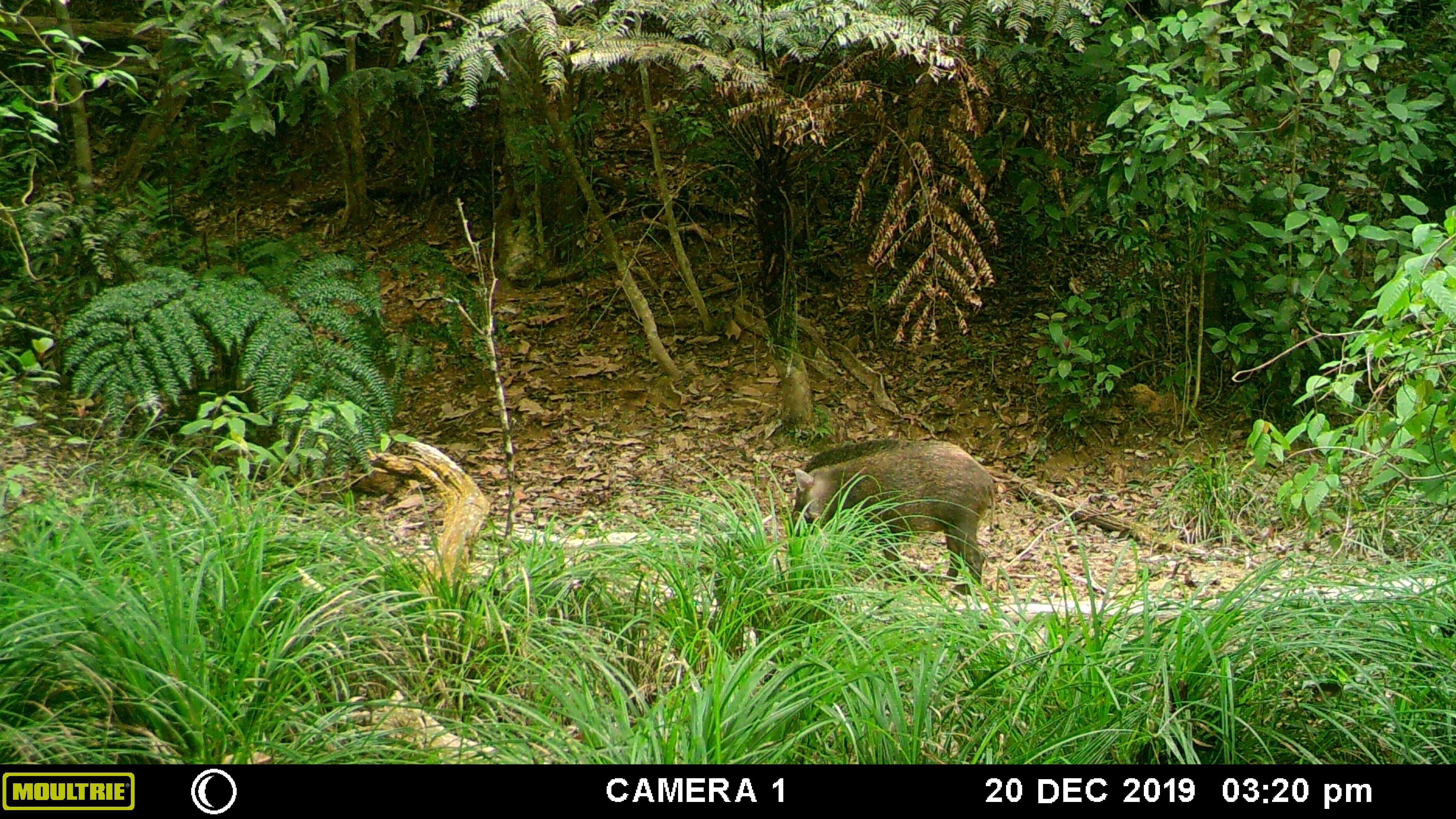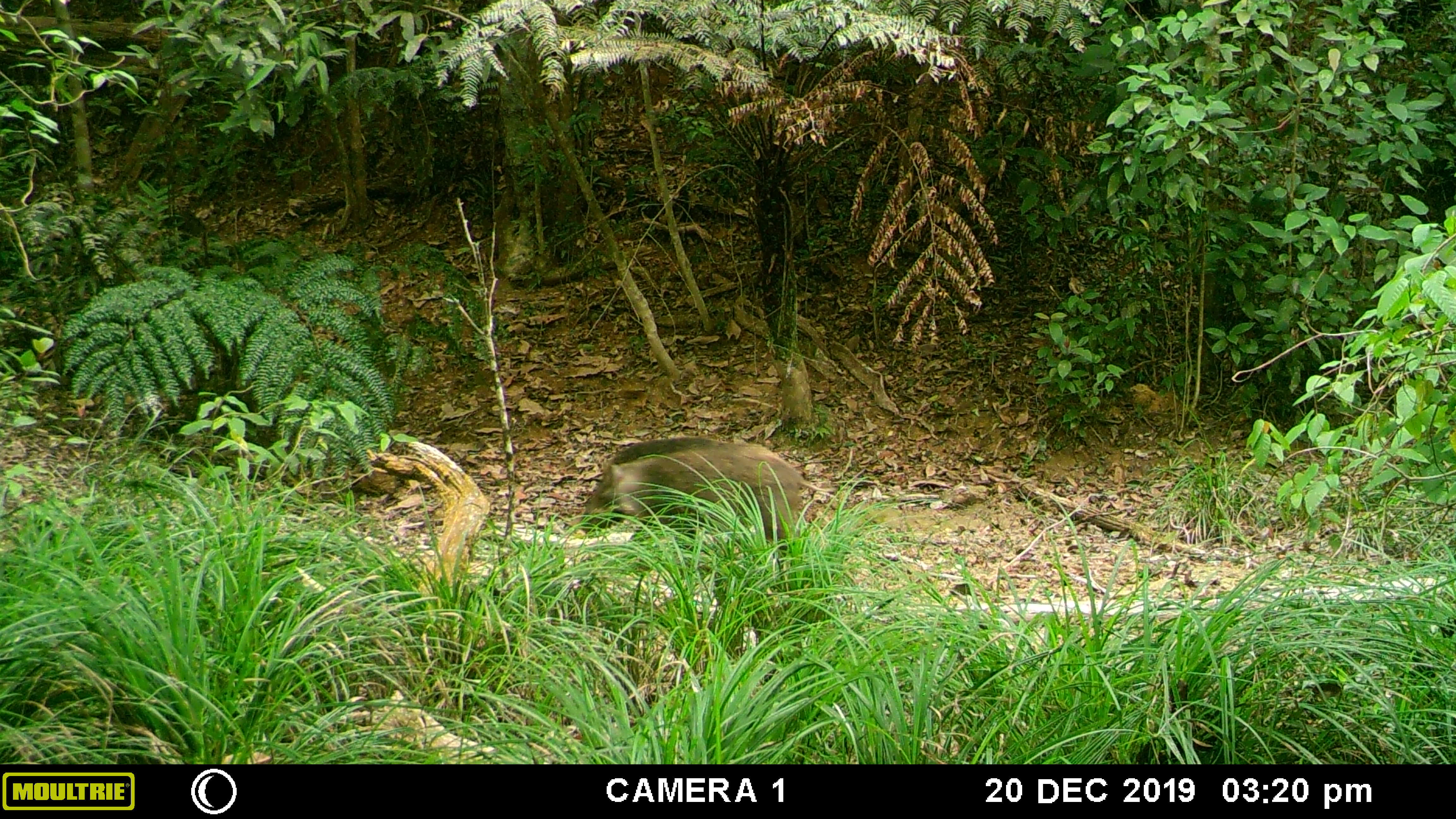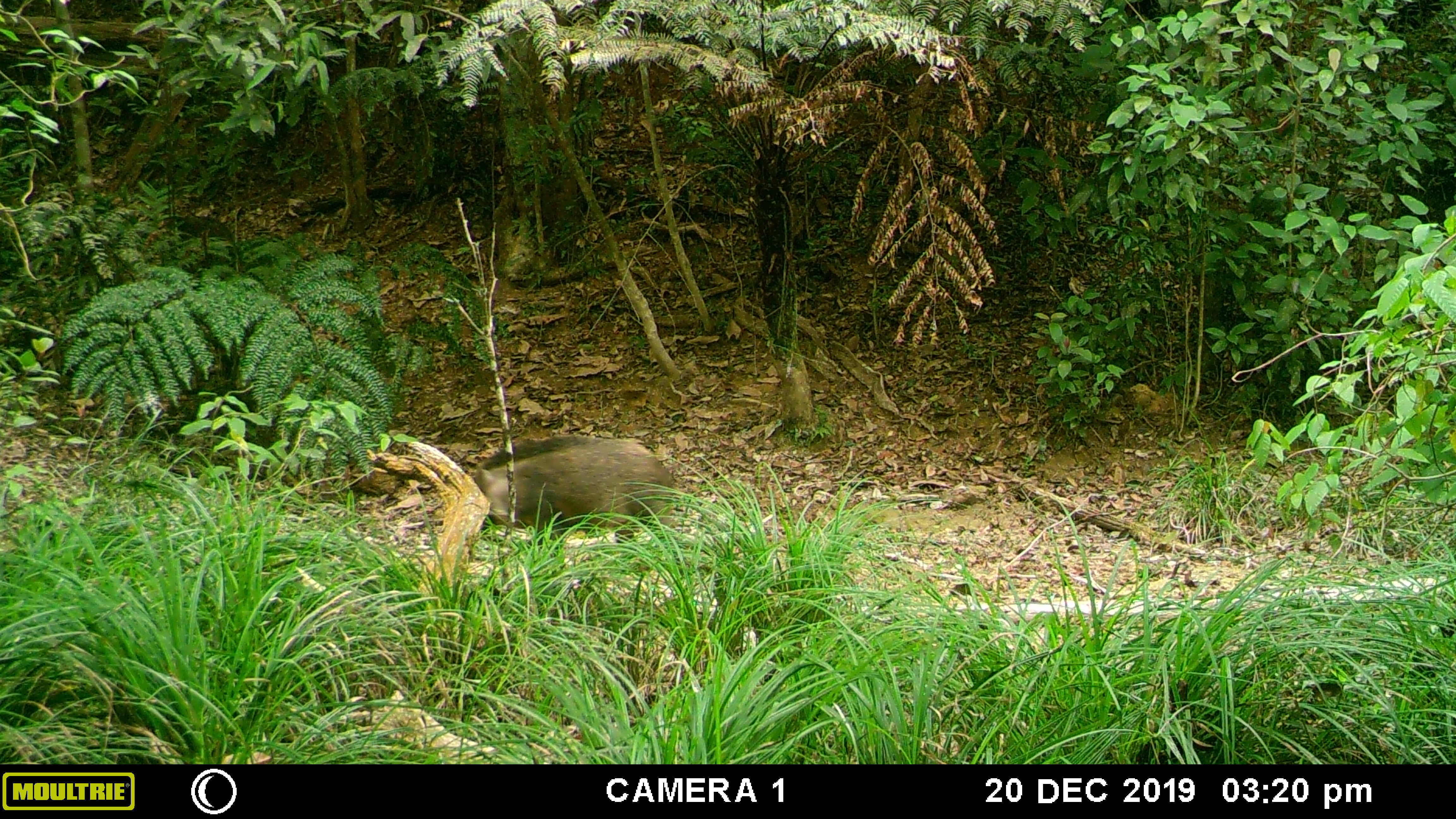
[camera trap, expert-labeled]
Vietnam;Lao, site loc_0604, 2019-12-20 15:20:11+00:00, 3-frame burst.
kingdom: Animalia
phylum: Chordata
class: Mammalia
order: Artiodactyla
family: Suidae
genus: Sus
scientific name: Sus scrofa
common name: eurasian wild pig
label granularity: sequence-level